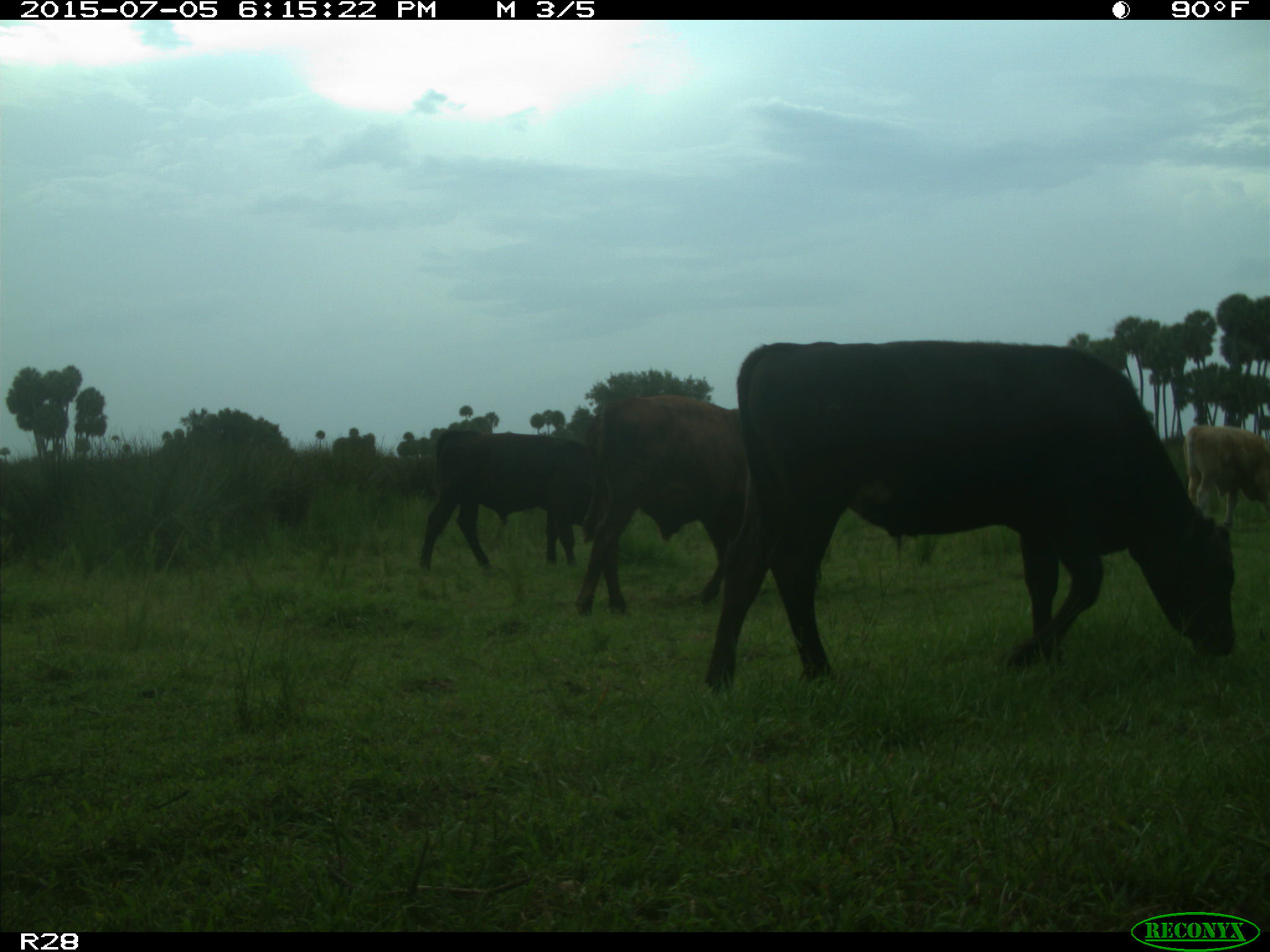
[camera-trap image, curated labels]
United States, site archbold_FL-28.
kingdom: Animalia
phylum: Chordata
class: Mammalia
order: Artiodactyla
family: Bovidae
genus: Bos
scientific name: Bos taurus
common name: domestic cow